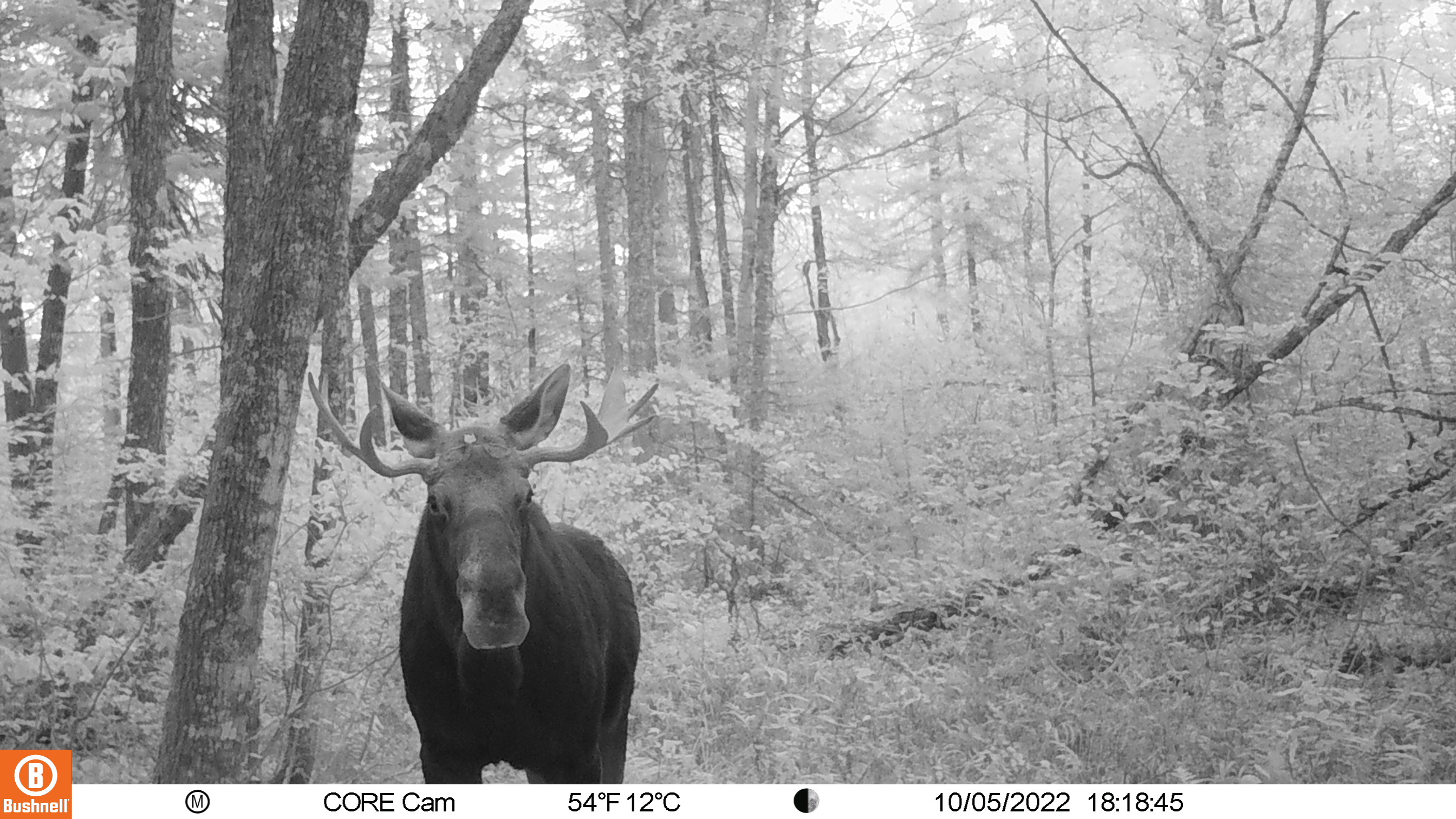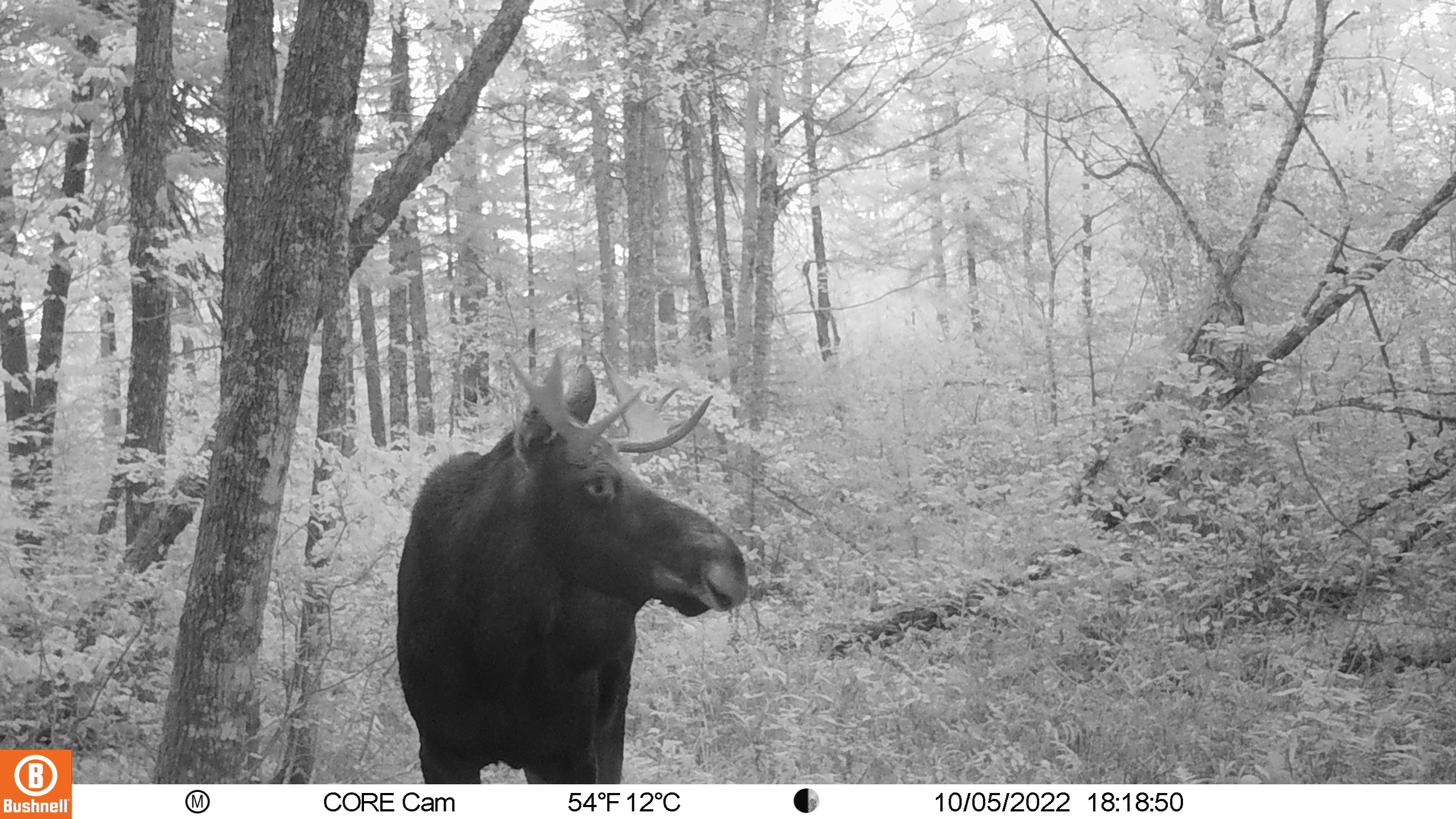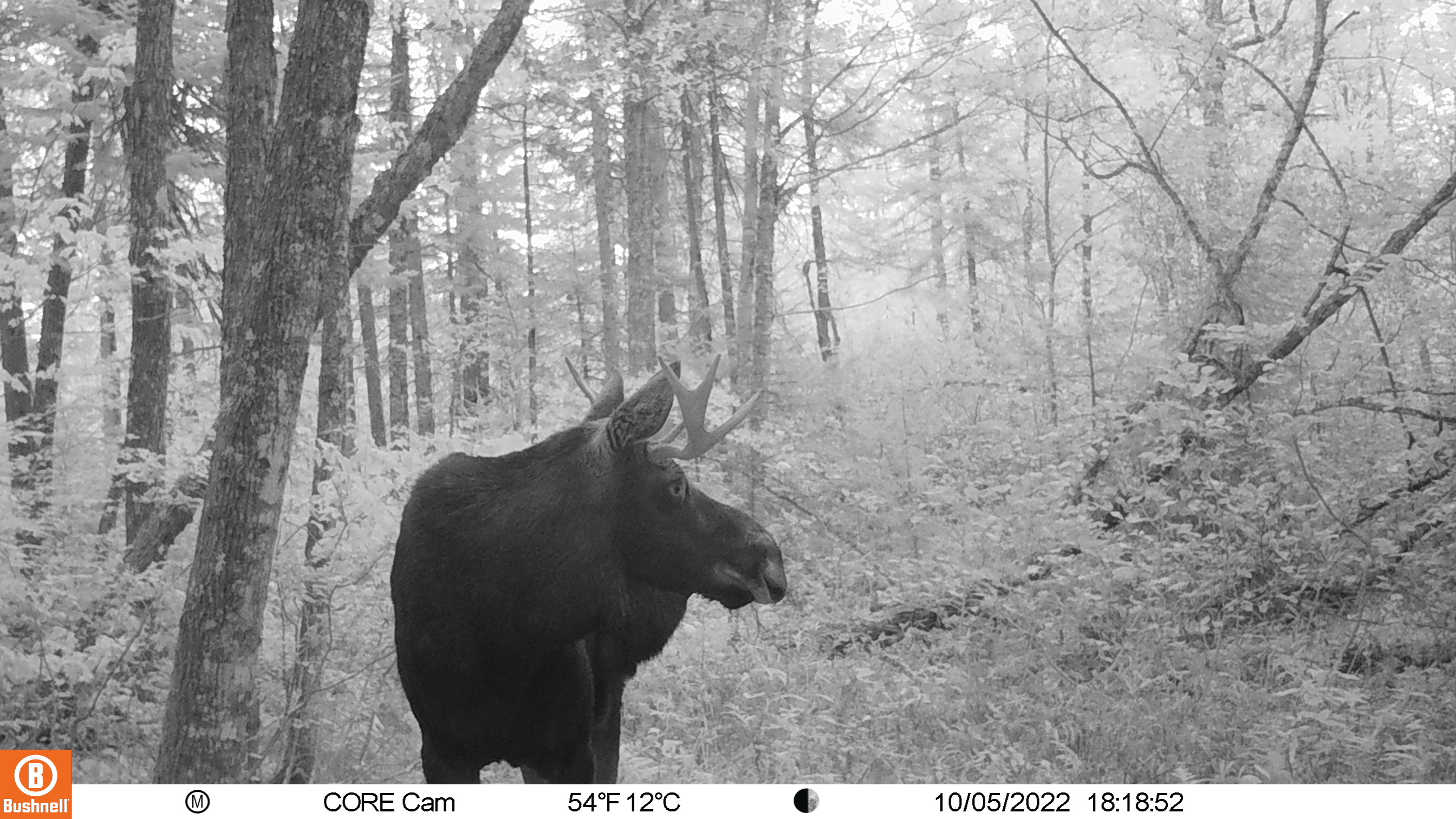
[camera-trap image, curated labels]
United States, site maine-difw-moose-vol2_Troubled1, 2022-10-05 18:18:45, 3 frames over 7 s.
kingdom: Animalia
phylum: Chordata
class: Mammalia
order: Artiodactyla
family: Cervidae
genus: Alces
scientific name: Alces alces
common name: moose